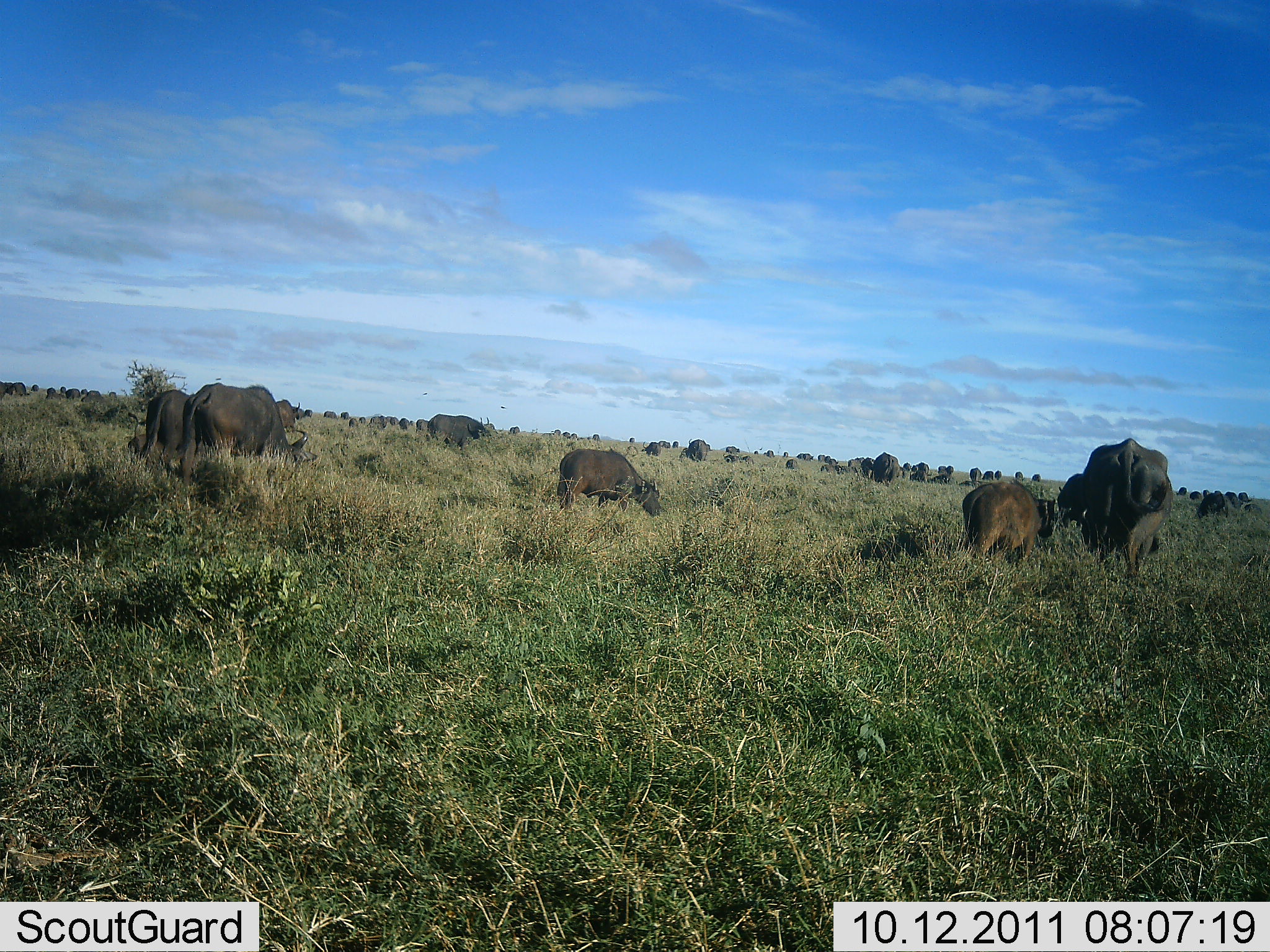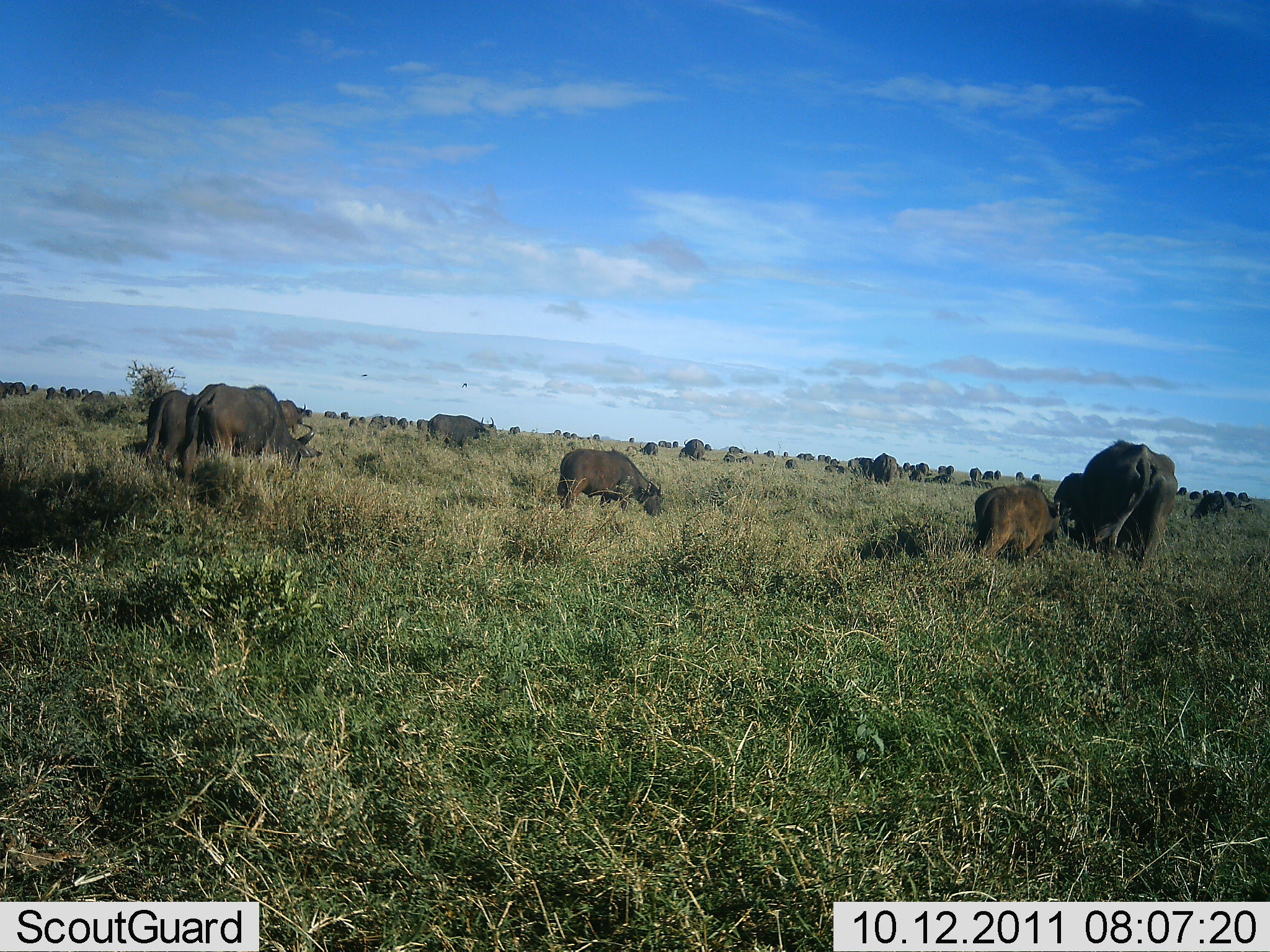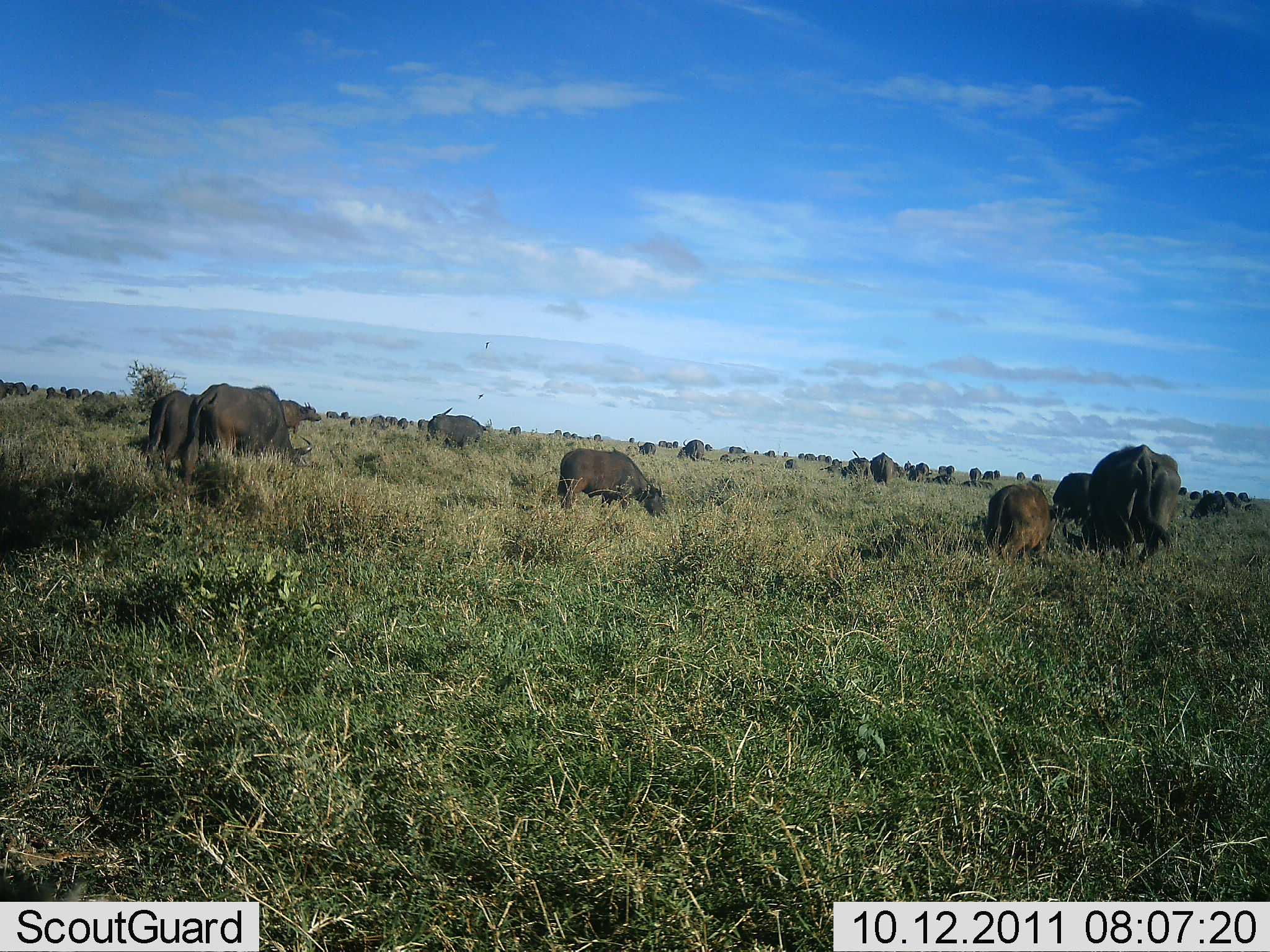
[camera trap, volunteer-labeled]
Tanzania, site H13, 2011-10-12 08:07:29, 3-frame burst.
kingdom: Animalia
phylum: Chordata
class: Mammalia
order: Artiodactyla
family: Bovidae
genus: Syncerus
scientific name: Syncerus caffer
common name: cape buffalo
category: buffalo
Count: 51+.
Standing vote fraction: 42%.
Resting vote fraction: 17%.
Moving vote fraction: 50%.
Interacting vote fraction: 8%.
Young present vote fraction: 33%.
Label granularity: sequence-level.